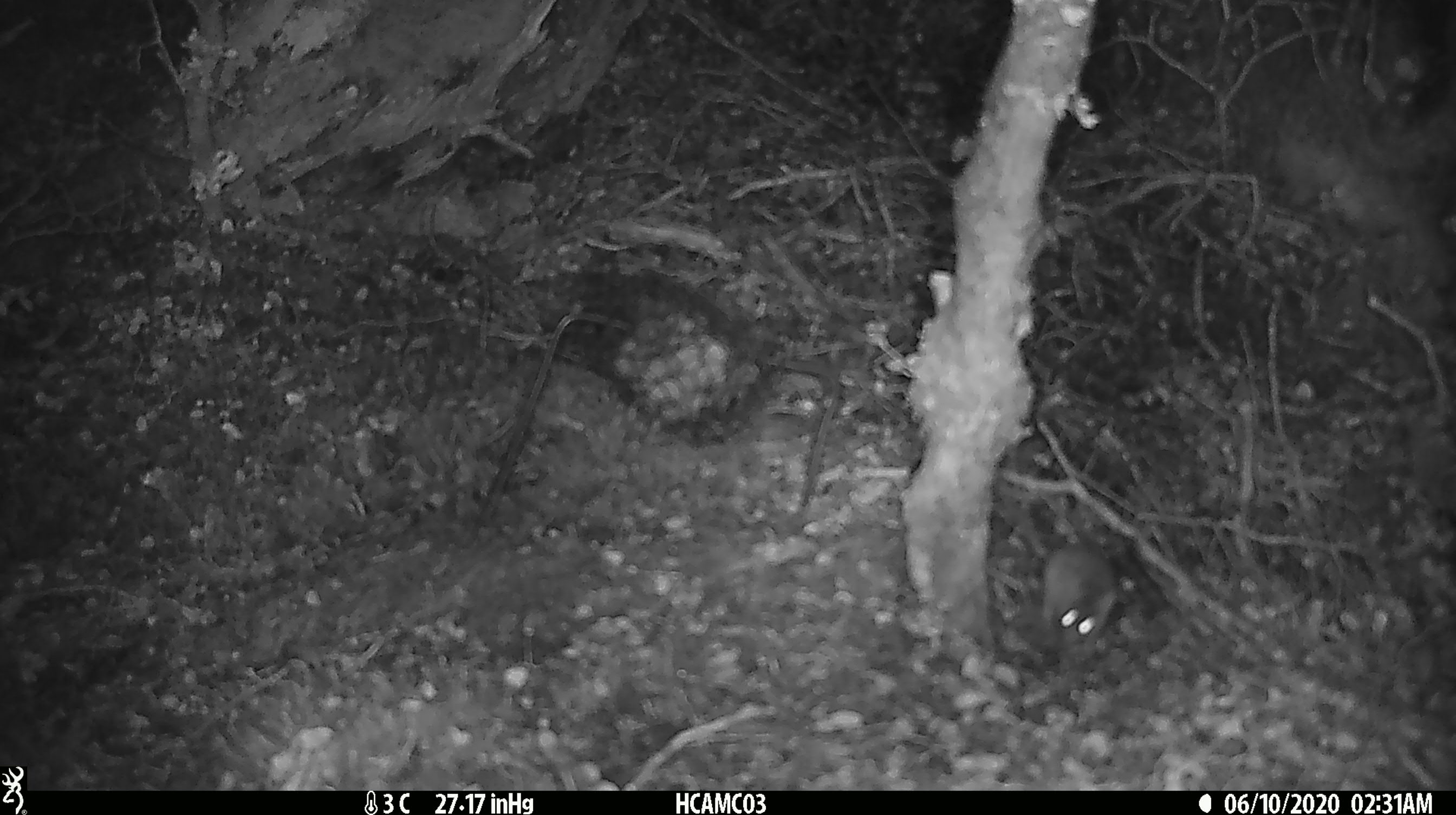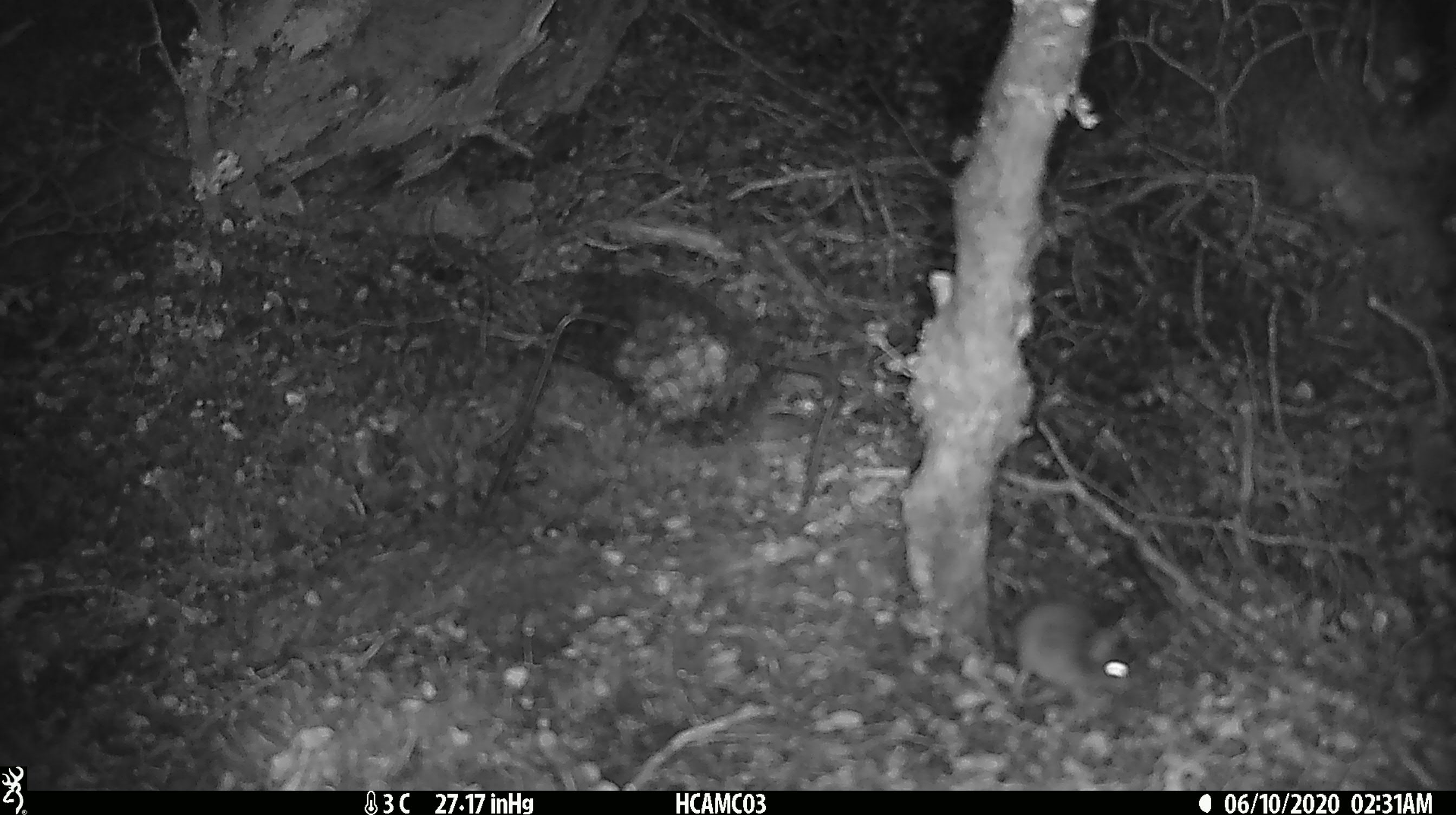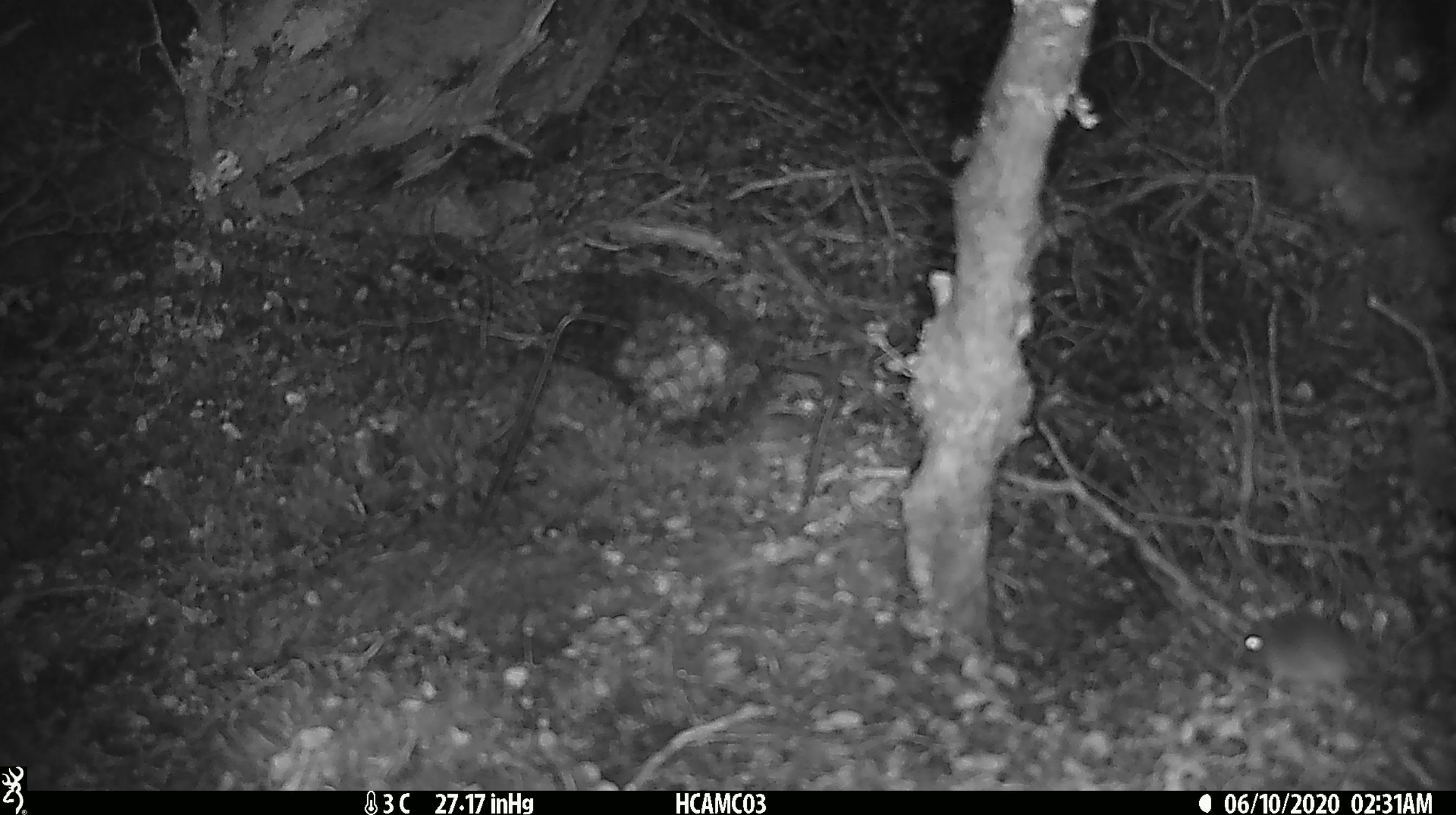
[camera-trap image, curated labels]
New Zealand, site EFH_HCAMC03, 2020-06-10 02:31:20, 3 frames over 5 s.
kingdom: Animalia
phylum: Chordata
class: Mammalia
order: Rodentia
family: Muridae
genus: Mus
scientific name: Mus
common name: mouse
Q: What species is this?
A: Mouse (Mus).